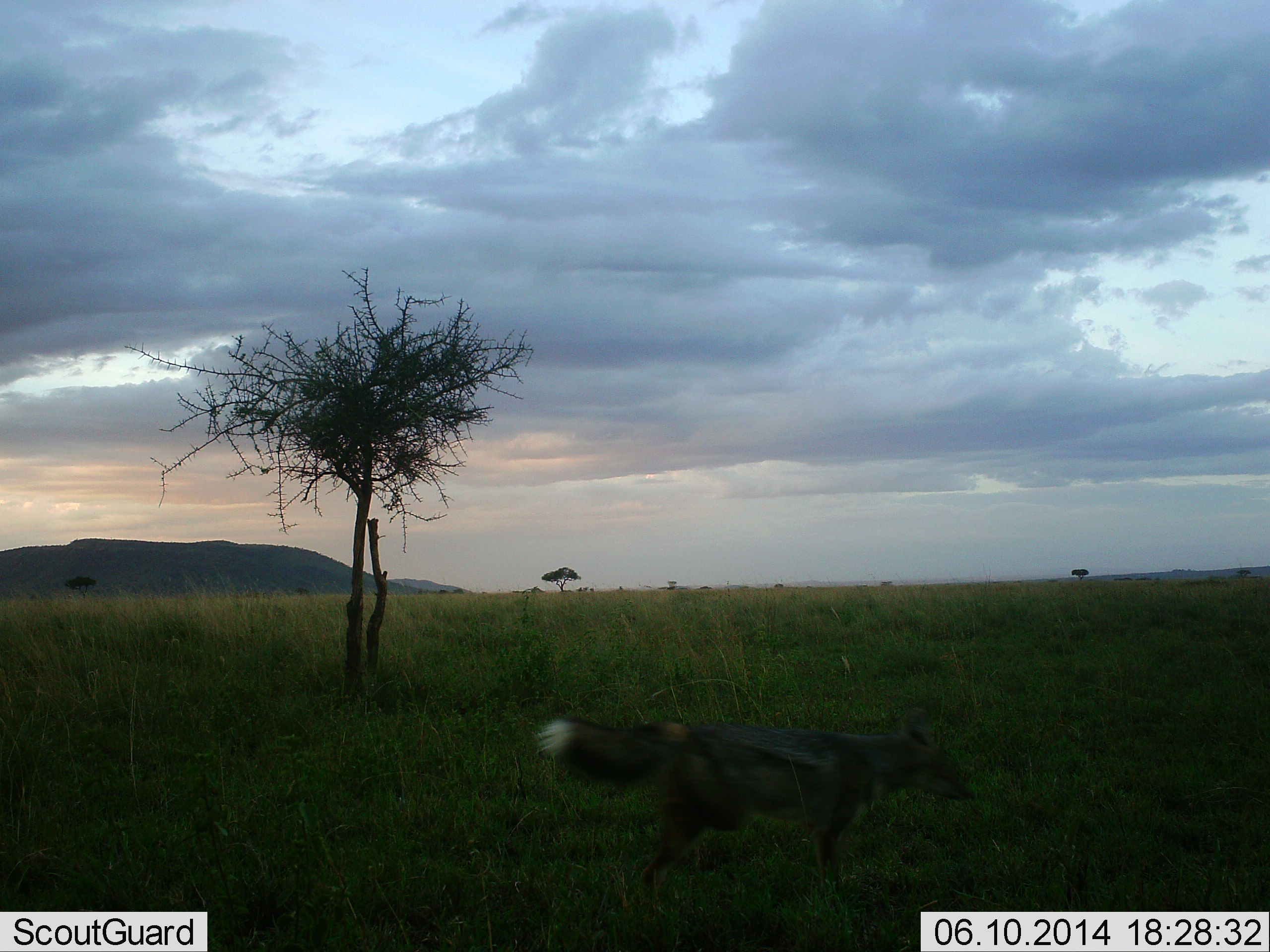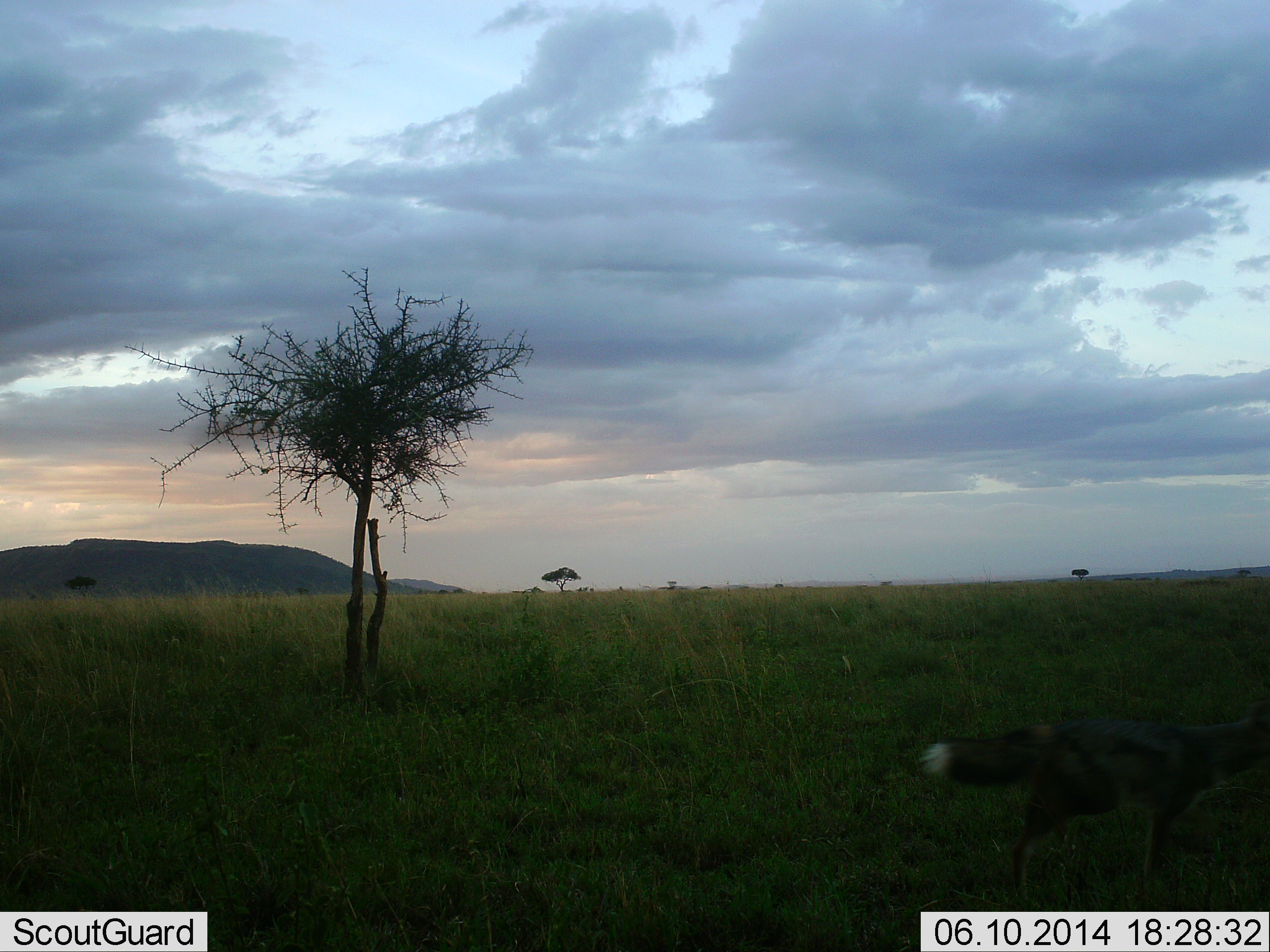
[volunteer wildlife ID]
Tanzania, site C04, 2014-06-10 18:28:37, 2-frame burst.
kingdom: Animalia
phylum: Chordata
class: Mammalia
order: Carnivora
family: Canidae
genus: Lupulella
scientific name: Lupulella mesomelas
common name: black-backed jackal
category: jackal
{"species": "jackal (black-backed jackal) (Lupulella mesomelas)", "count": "1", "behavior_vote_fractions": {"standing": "0%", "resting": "0%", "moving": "100%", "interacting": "0%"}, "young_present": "0%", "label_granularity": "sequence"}